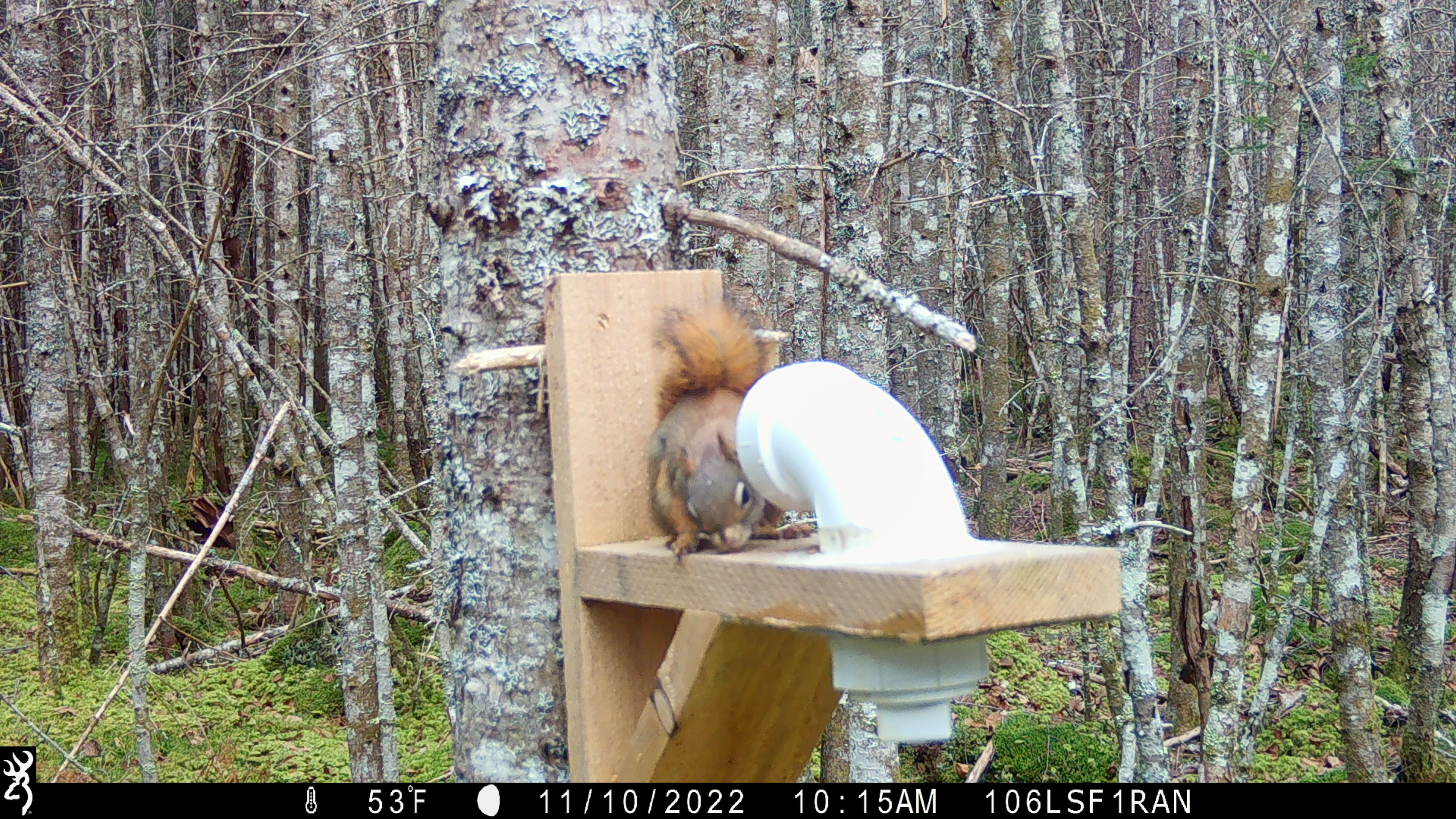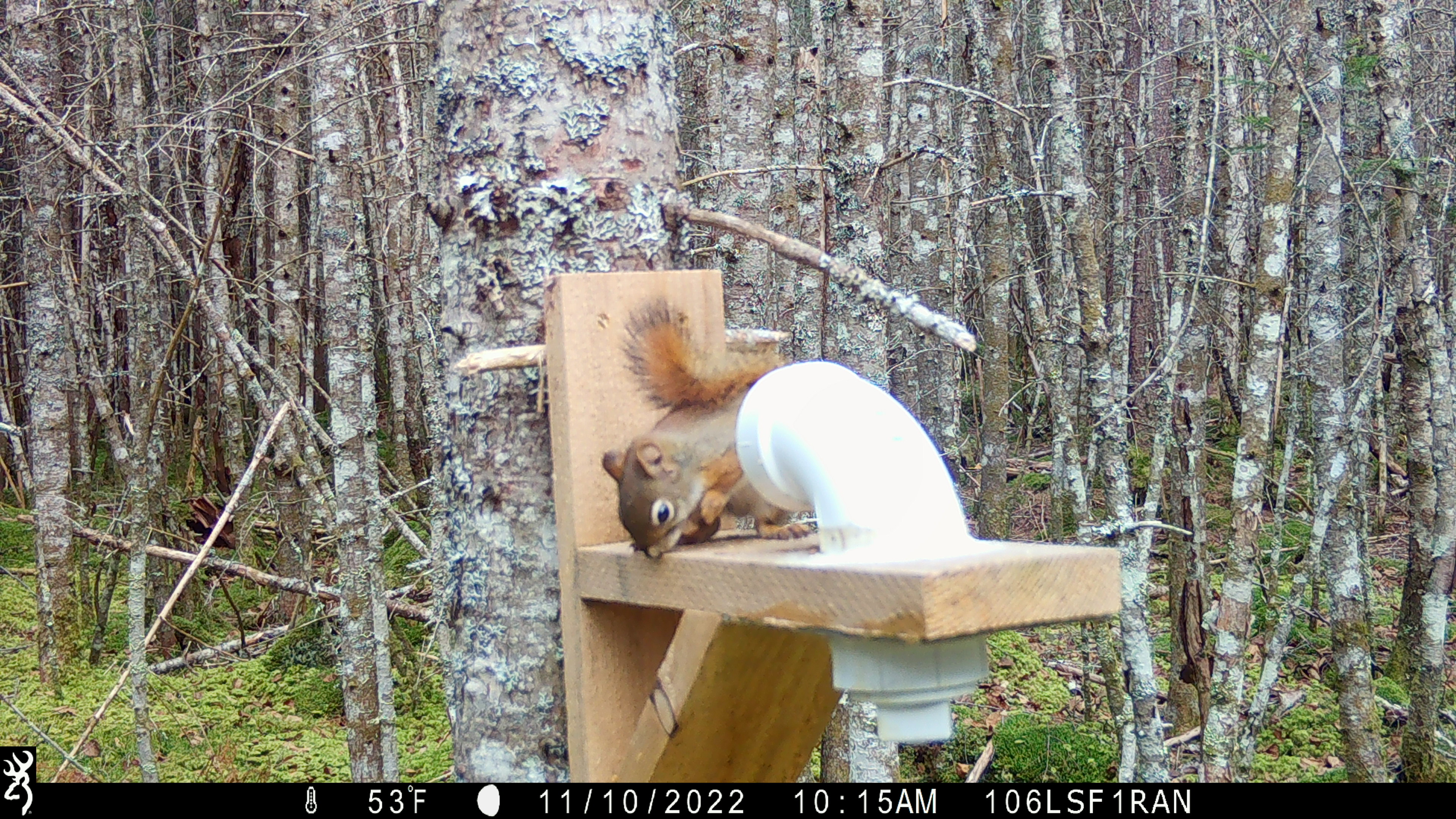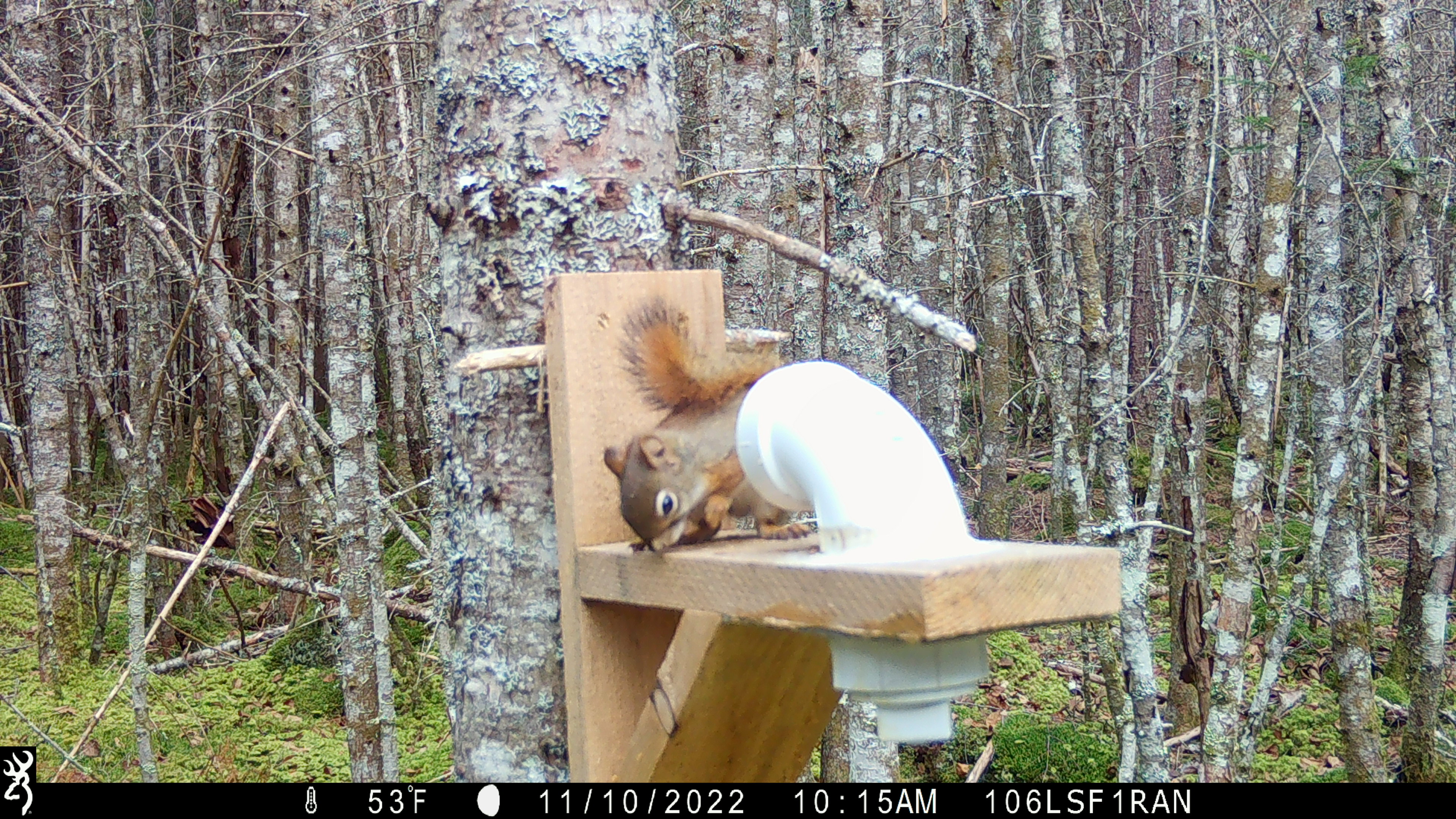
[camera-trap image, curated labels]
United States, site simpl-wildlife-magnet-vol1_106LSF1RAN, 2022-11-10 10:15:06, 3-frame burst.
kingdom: Animalia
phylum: Chordata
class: Mammalia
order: Rodentia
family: Sciuridae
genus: Tamiasciurus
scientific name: Tamiasciurus hudsonicus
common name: red squirrel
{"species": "red squirrel (Tamiasciurus hudsonicus)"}